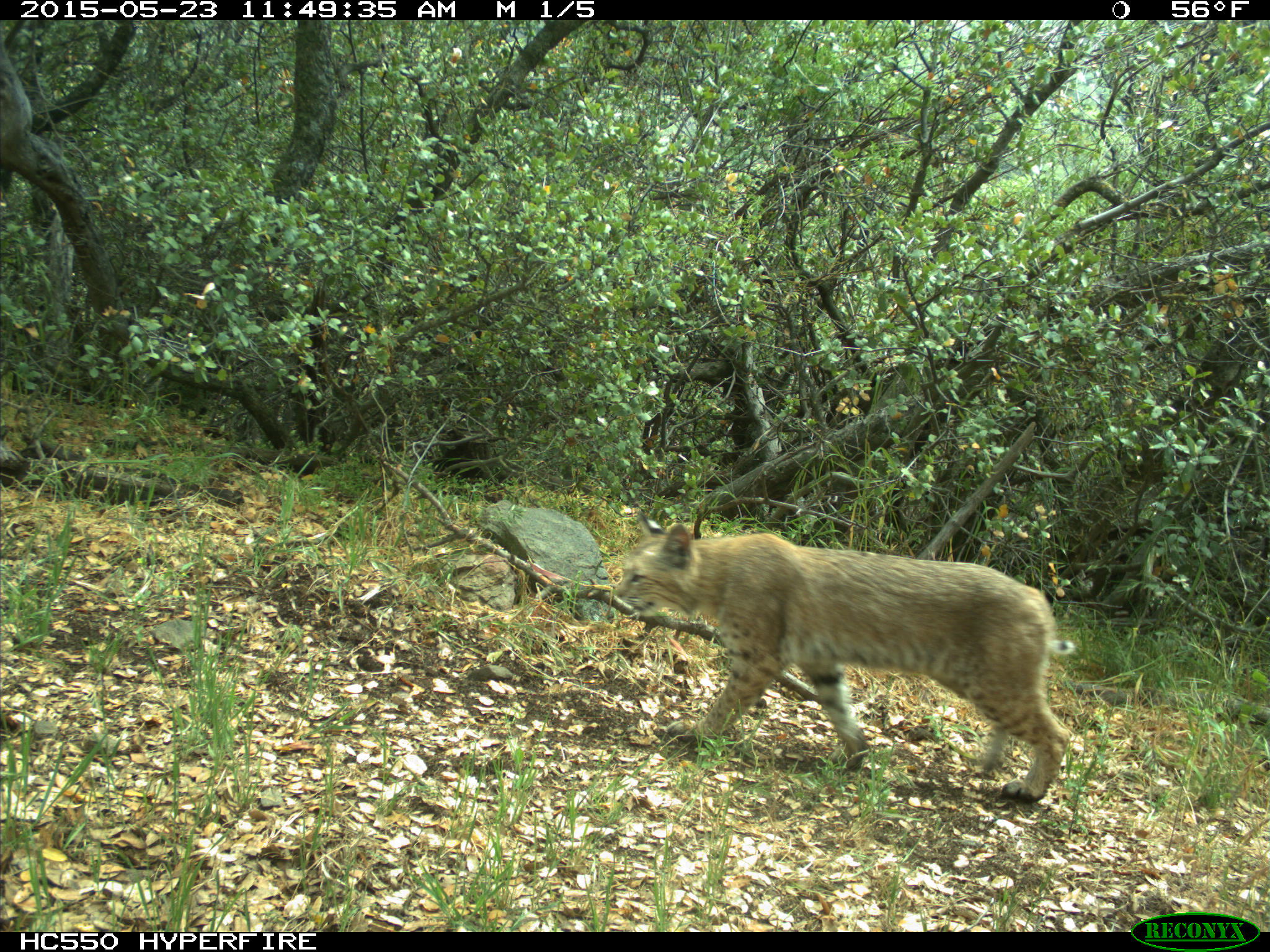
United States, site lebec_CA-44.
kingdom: Animalia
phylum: Chordata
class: Mammalia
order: Carnivora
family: Felidae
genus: Lynx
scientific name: Lynx rufus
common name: bobcat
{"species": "Lynx rufus (bobcat)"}